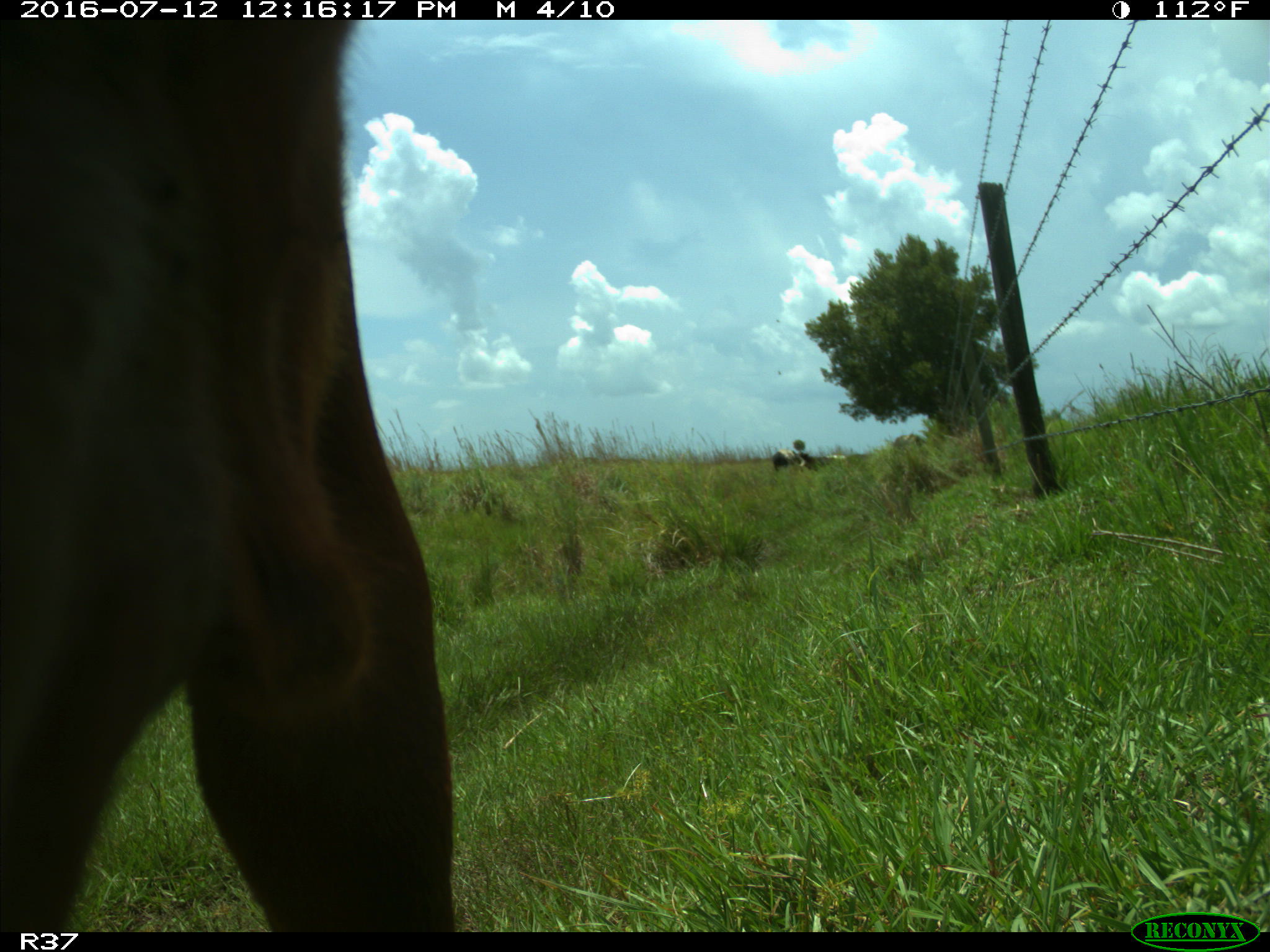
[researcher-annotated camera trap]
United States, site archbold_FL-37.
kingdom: Animalia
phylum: Chordata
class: Mammalia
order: Artiodactyla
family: Bovidae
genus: Bos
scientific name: Bos taurus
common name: domestic cow